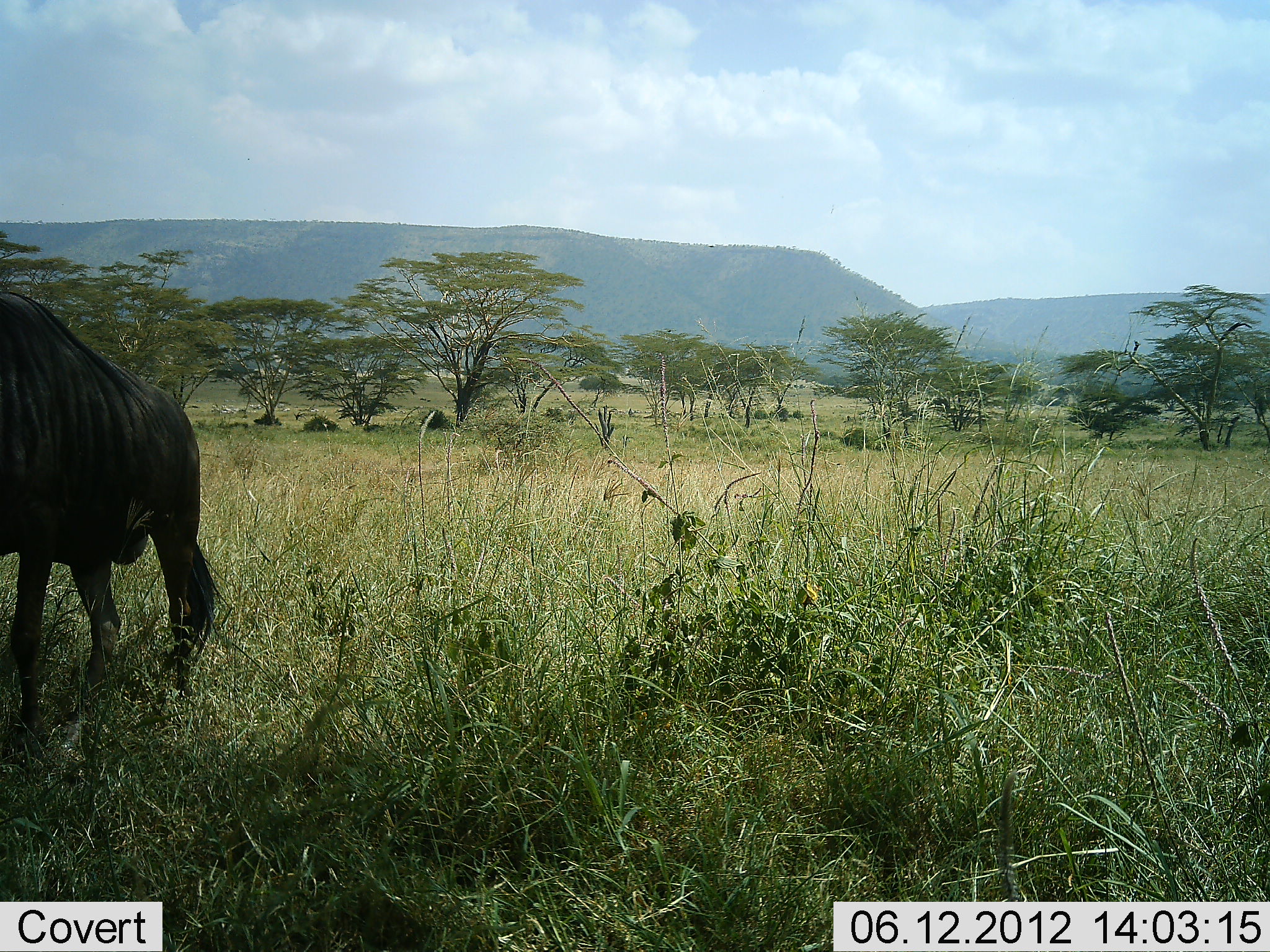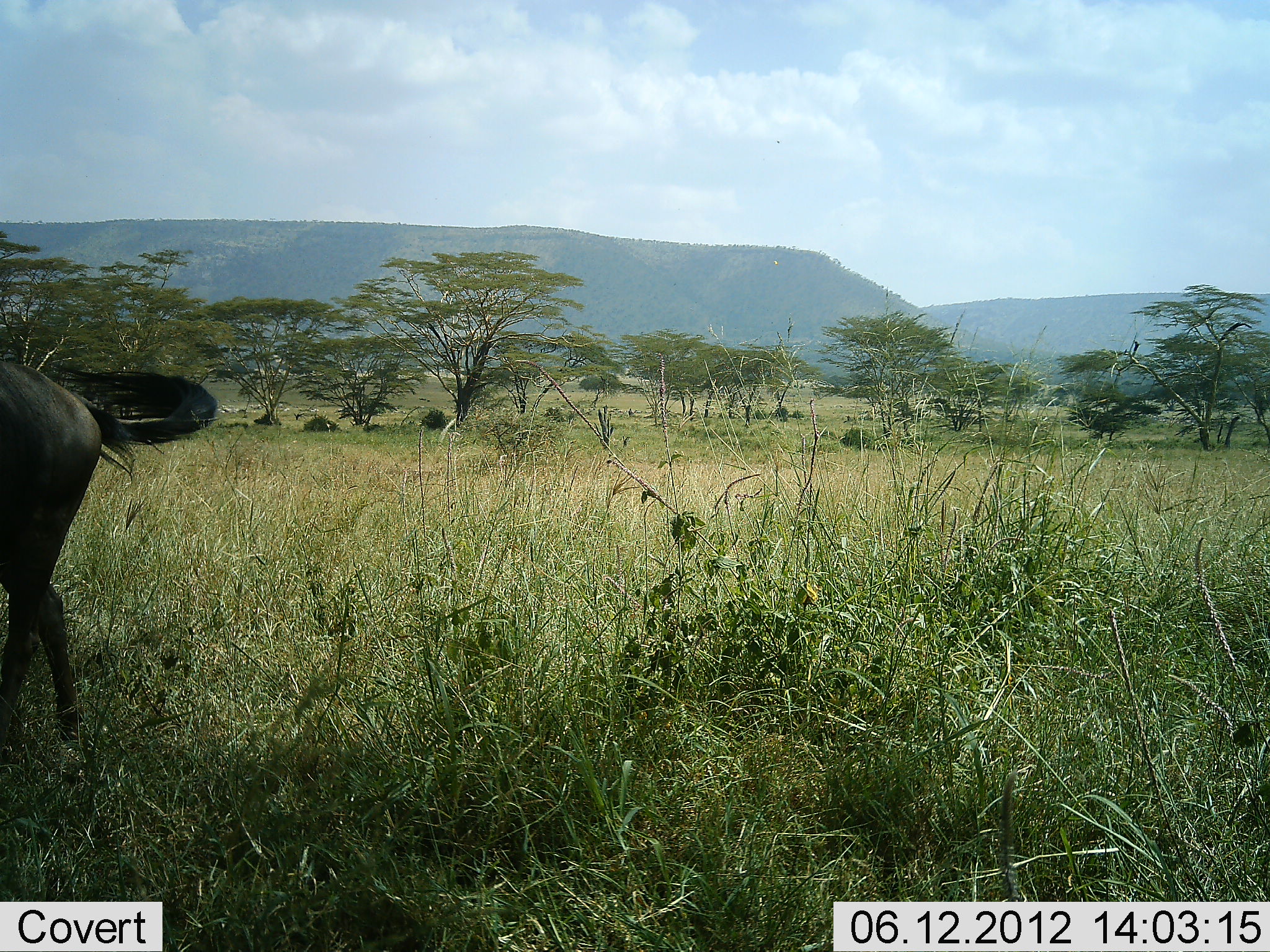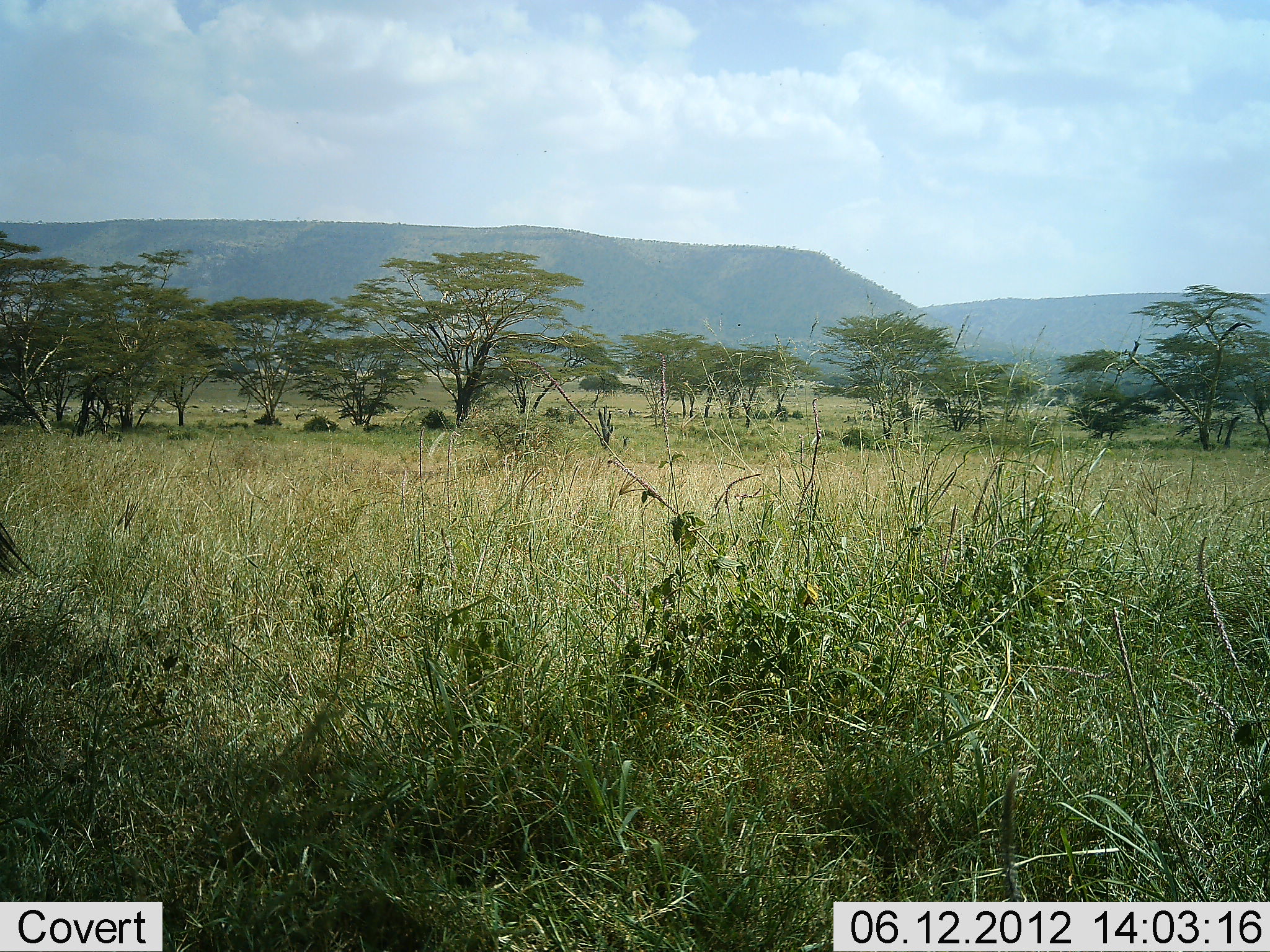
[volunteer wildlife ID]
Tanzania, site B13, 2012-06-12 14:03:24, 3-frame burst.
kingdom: Animalia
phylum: Chordata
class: Mammalia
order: Artiodactyla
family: Bovidae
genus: Connochaetes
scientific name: Connochaetes taurinus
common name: blue wildebeest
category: wildebeest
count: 1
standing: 20%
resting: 0%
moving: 80%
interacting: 0%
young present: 0%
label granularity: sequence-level